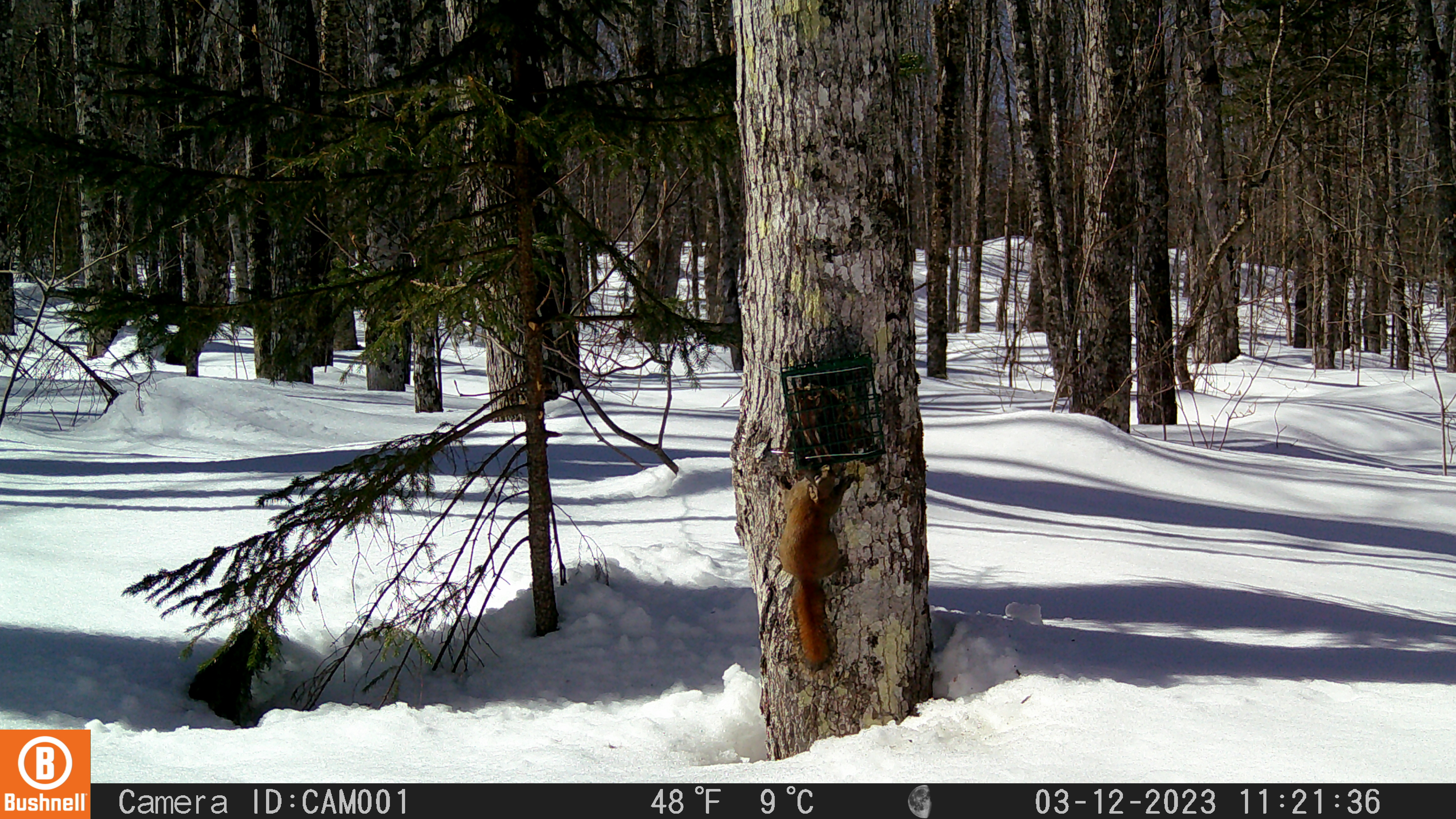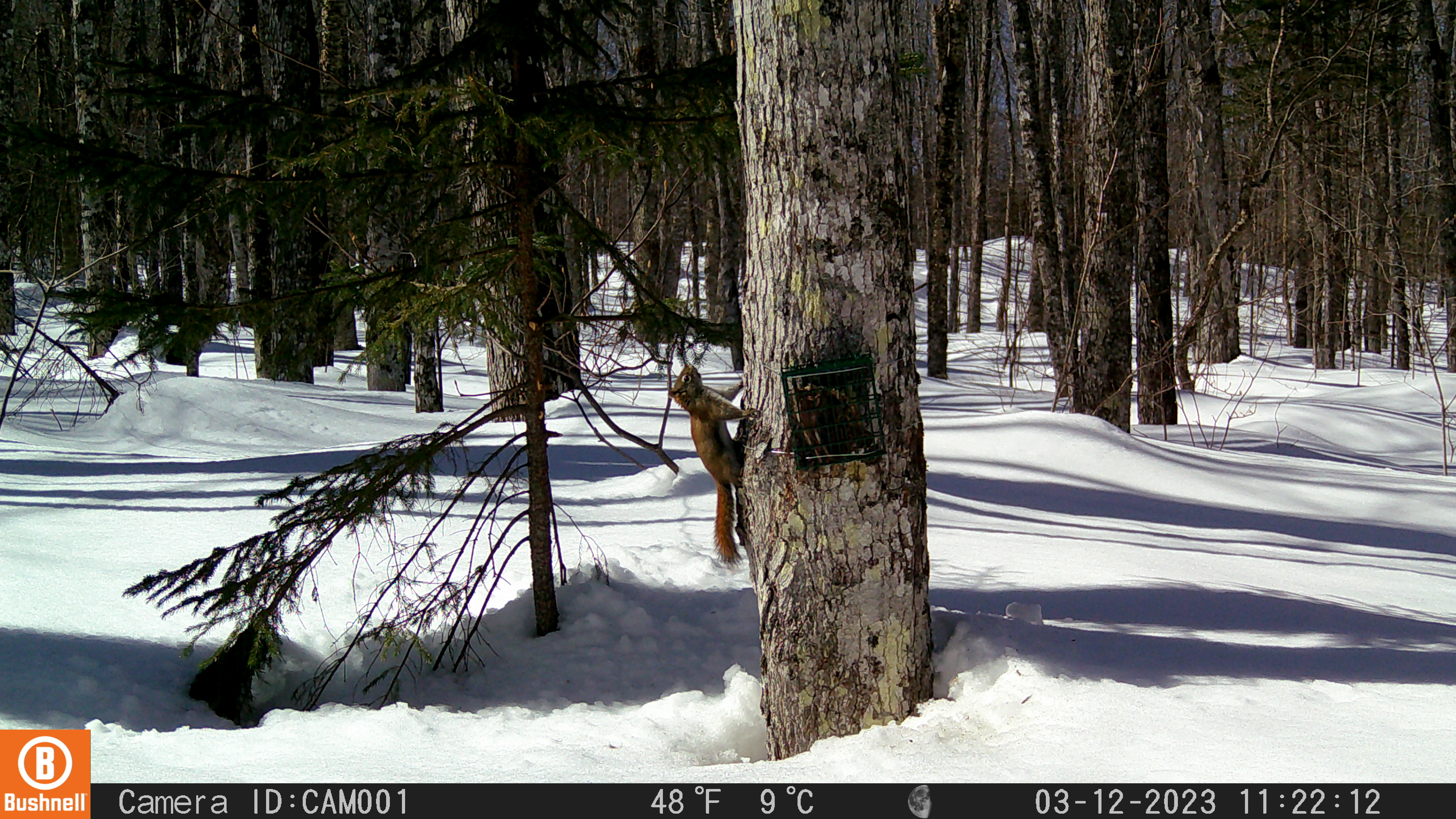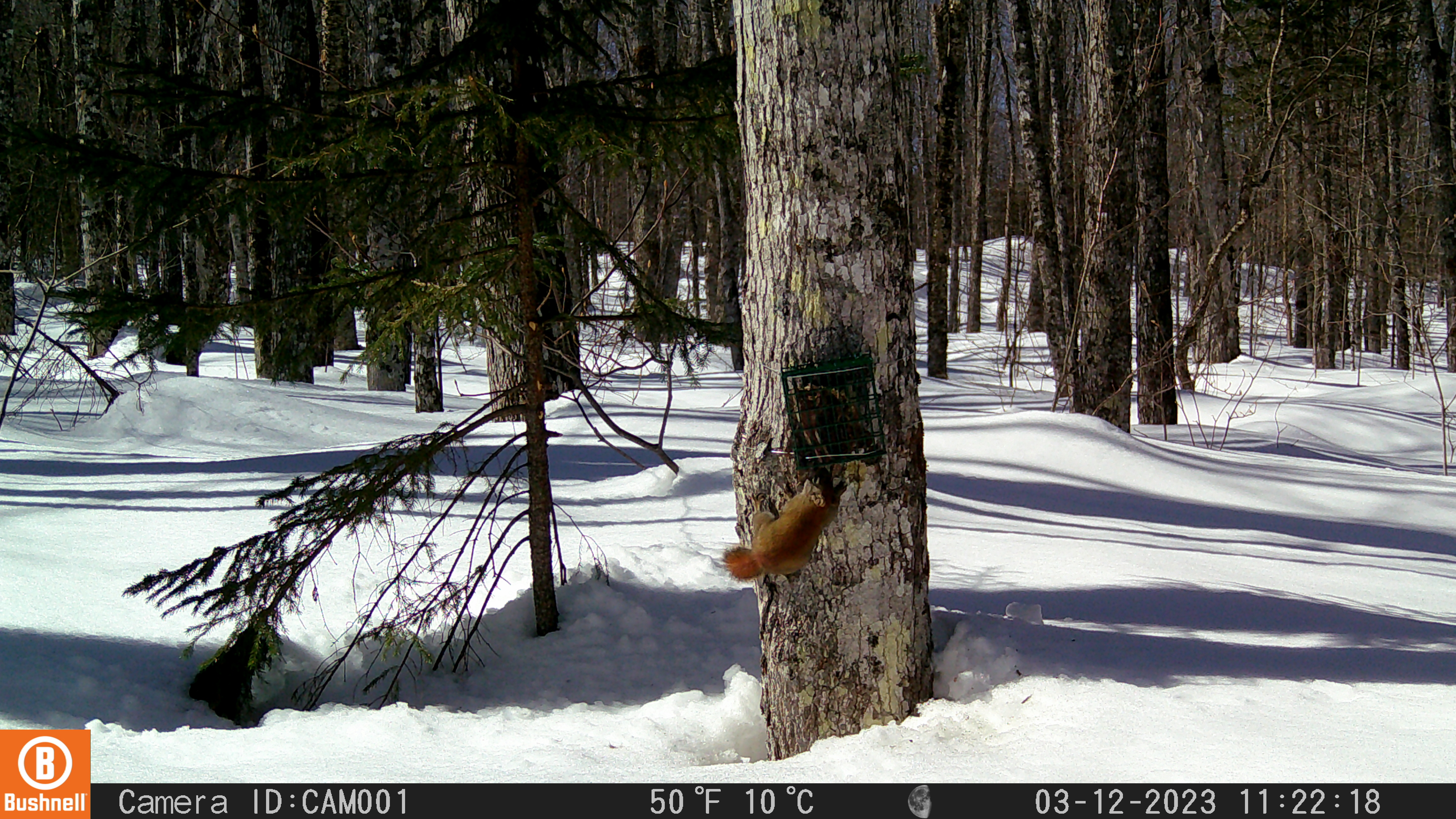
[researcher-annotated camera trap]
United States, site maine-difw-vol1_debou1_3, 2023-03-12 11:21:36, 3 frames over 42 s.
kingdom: Animalia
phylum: Chordata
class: Mammalia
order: Rodentia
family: Sciuridae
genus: Tamiasciurus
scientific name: Tamiasciurus hudsonicus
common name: red squirrel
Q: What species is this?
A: Red squirrel (Tamiasciurus hudsonicus).